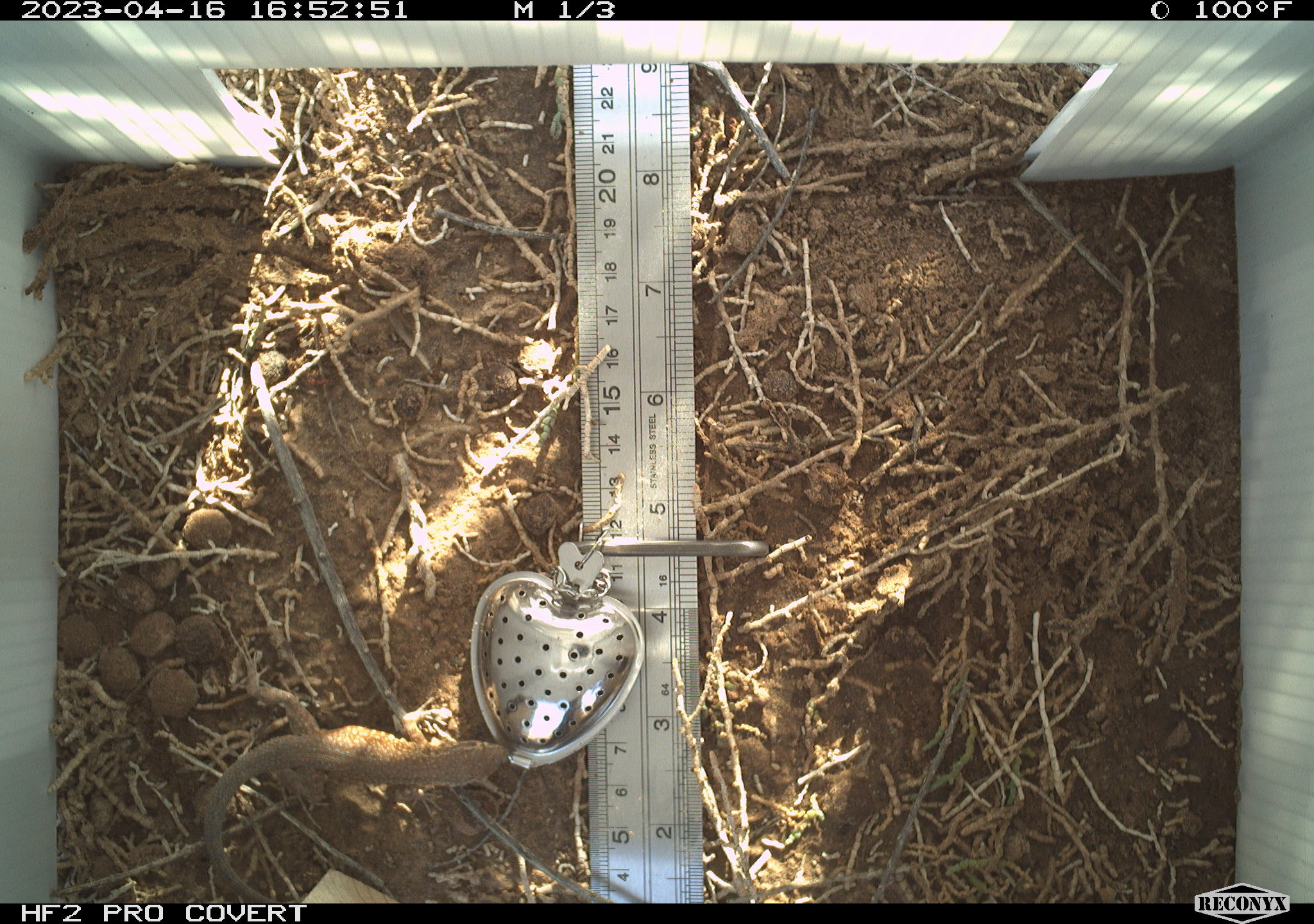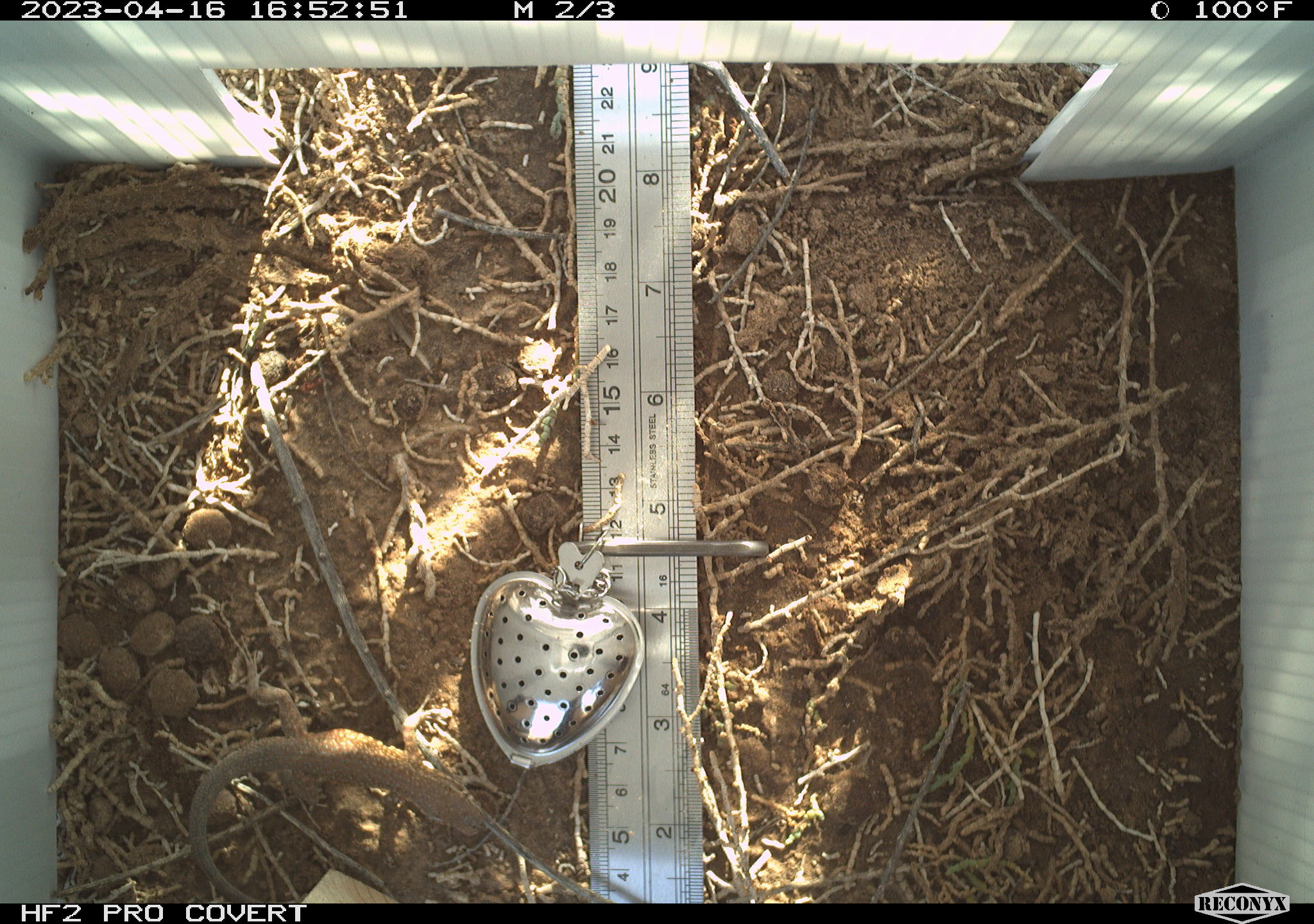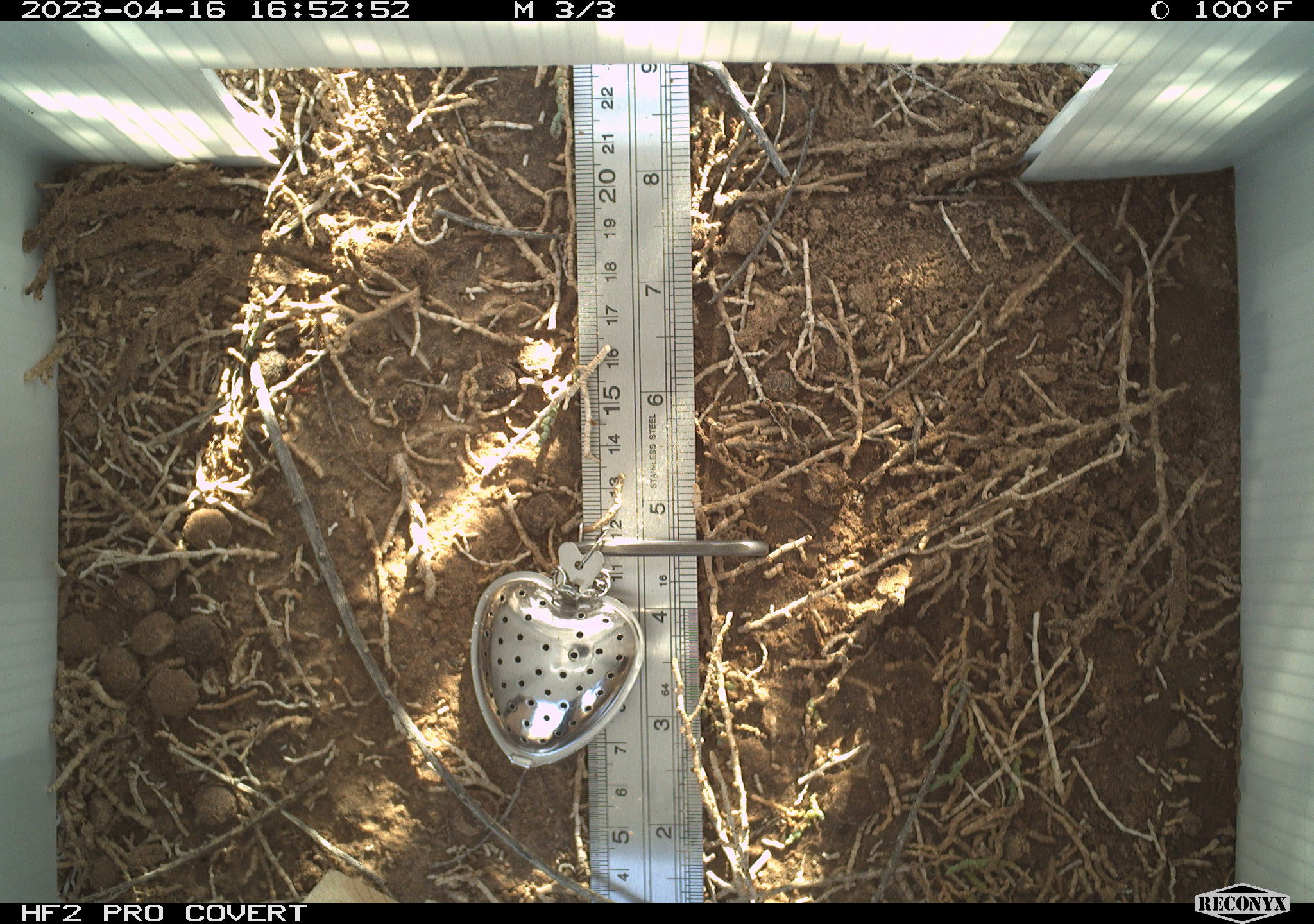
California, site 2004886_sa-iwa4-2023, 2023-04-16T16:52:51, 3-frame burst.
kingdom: Animalia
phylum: Chordata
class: Reptilia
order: Squamata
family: Phrynosomatidae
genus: Uta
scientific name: Uta stansburiana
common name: common side-blotched lizard